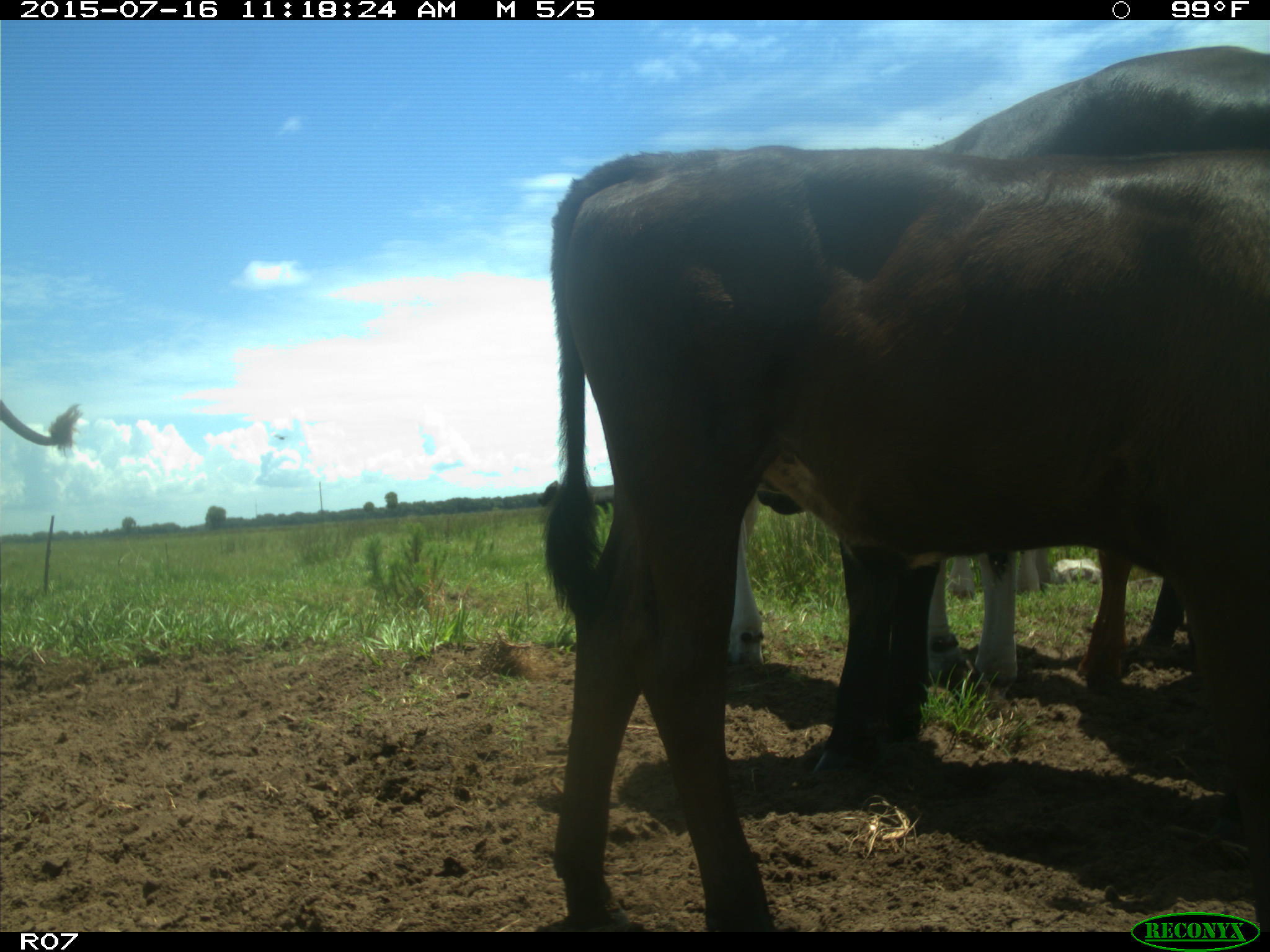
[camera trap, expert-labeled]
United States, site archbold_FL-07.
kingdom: Animalia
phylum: Chordata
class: Mammalia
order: Artiodactyla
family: Bovidae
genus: Bos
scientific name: Bos taurus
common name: domestic cow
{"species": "Bos taurus (domestic cow)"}